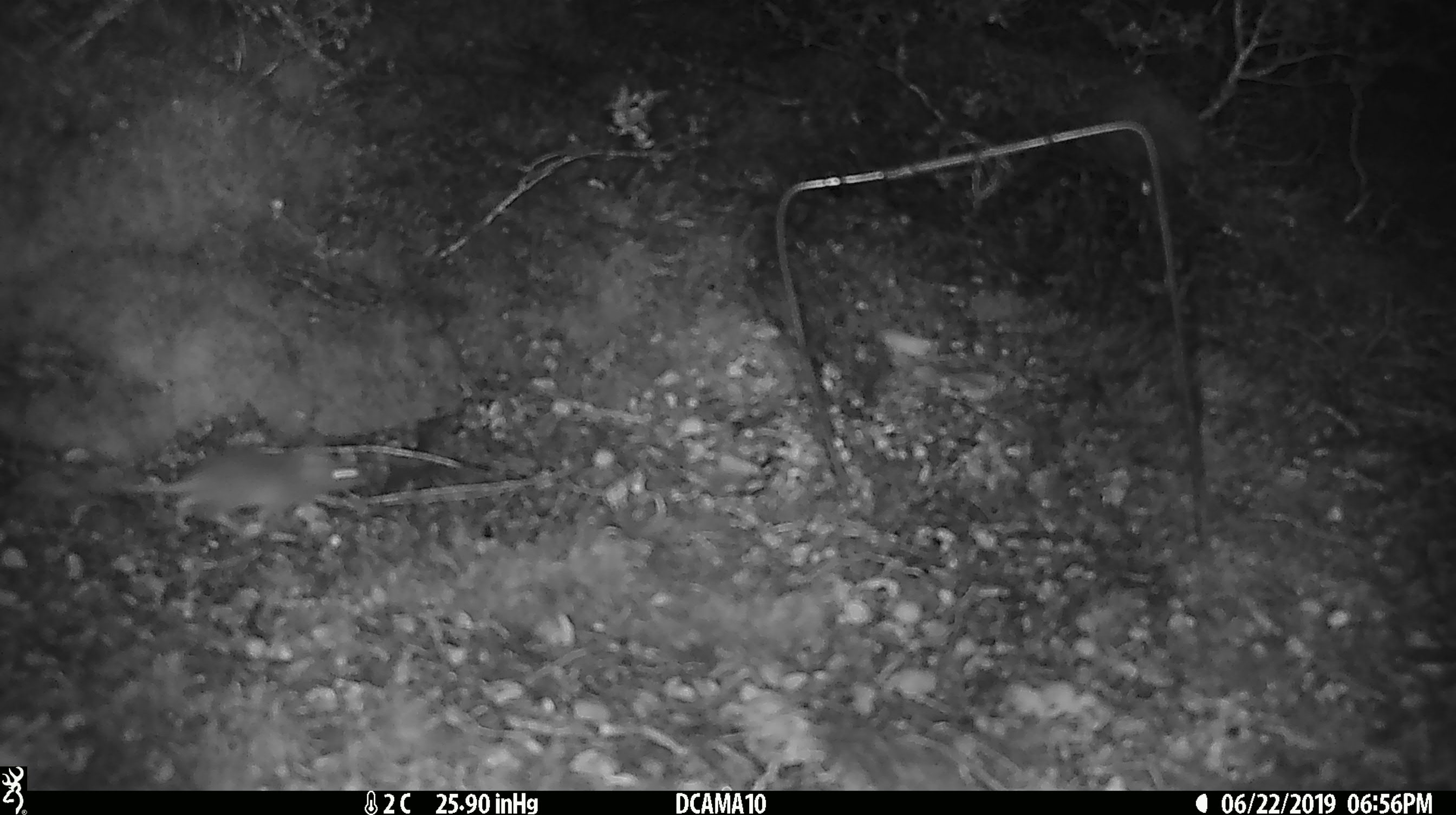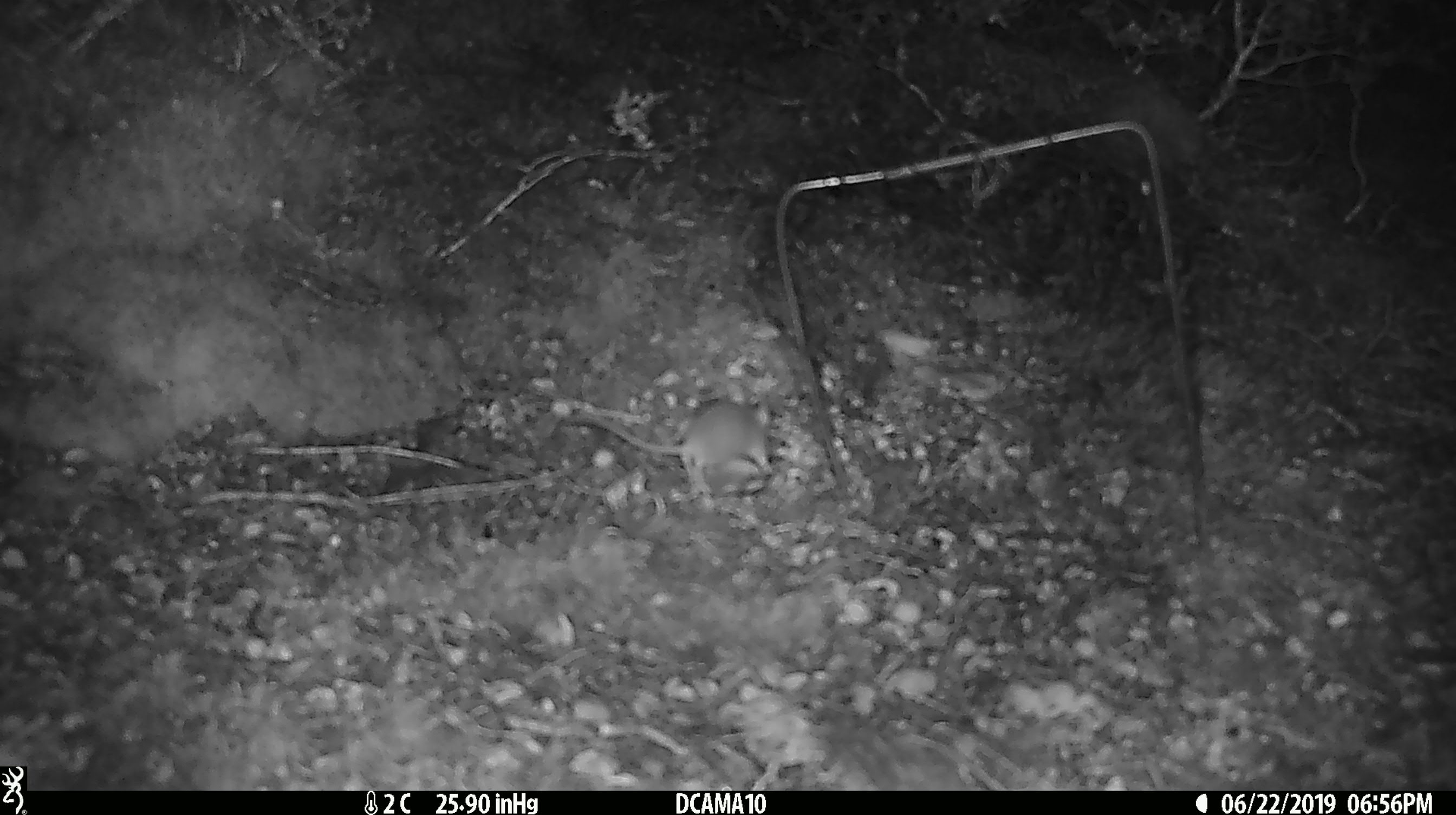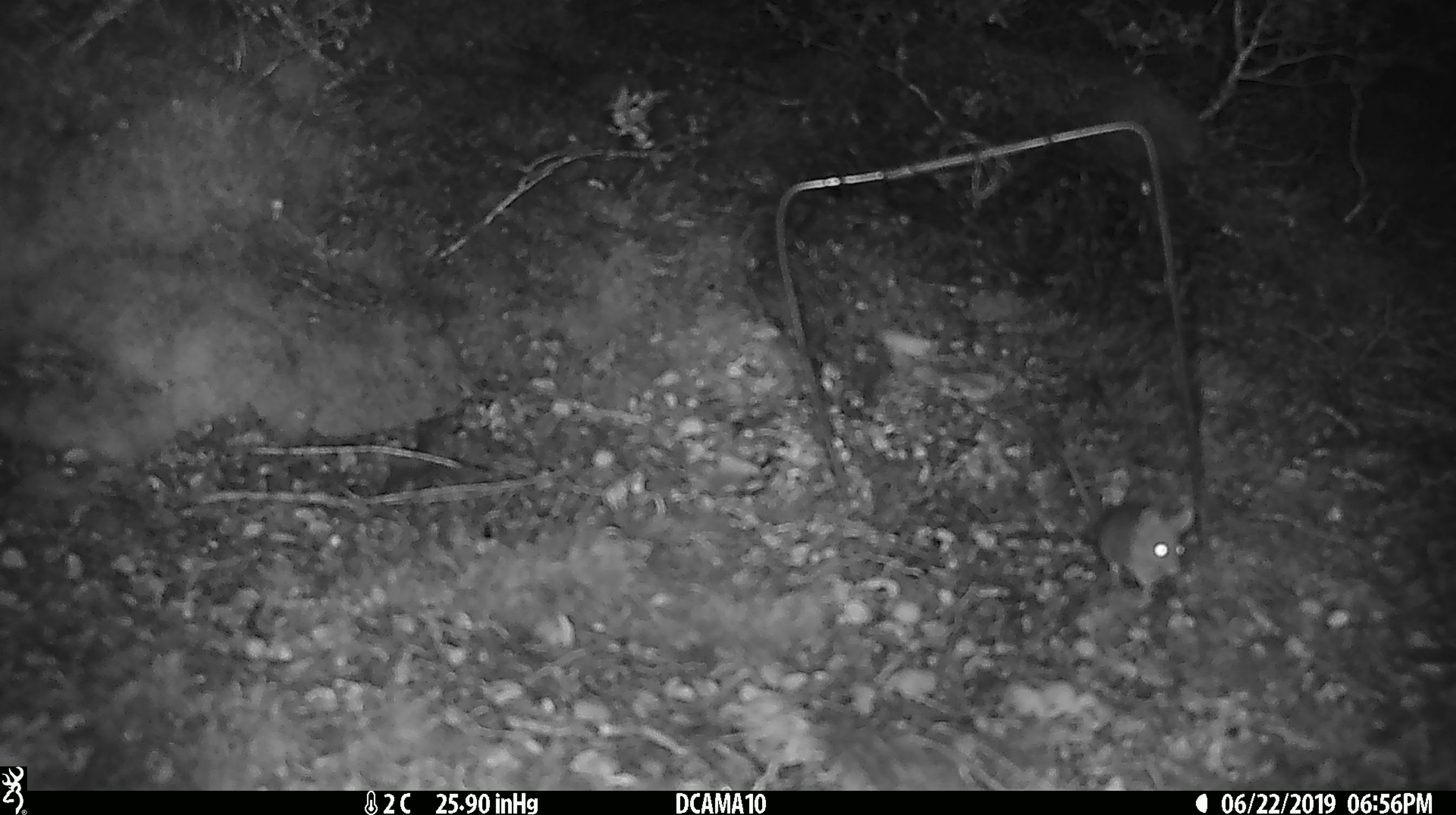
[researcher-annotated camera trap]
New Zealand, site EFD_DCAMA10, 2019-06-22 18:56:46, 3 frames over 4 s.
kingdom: Animalia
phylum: Chordata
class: Mammalia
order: Rodentia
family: Muridae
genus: Mus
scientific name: Mus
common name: mouse